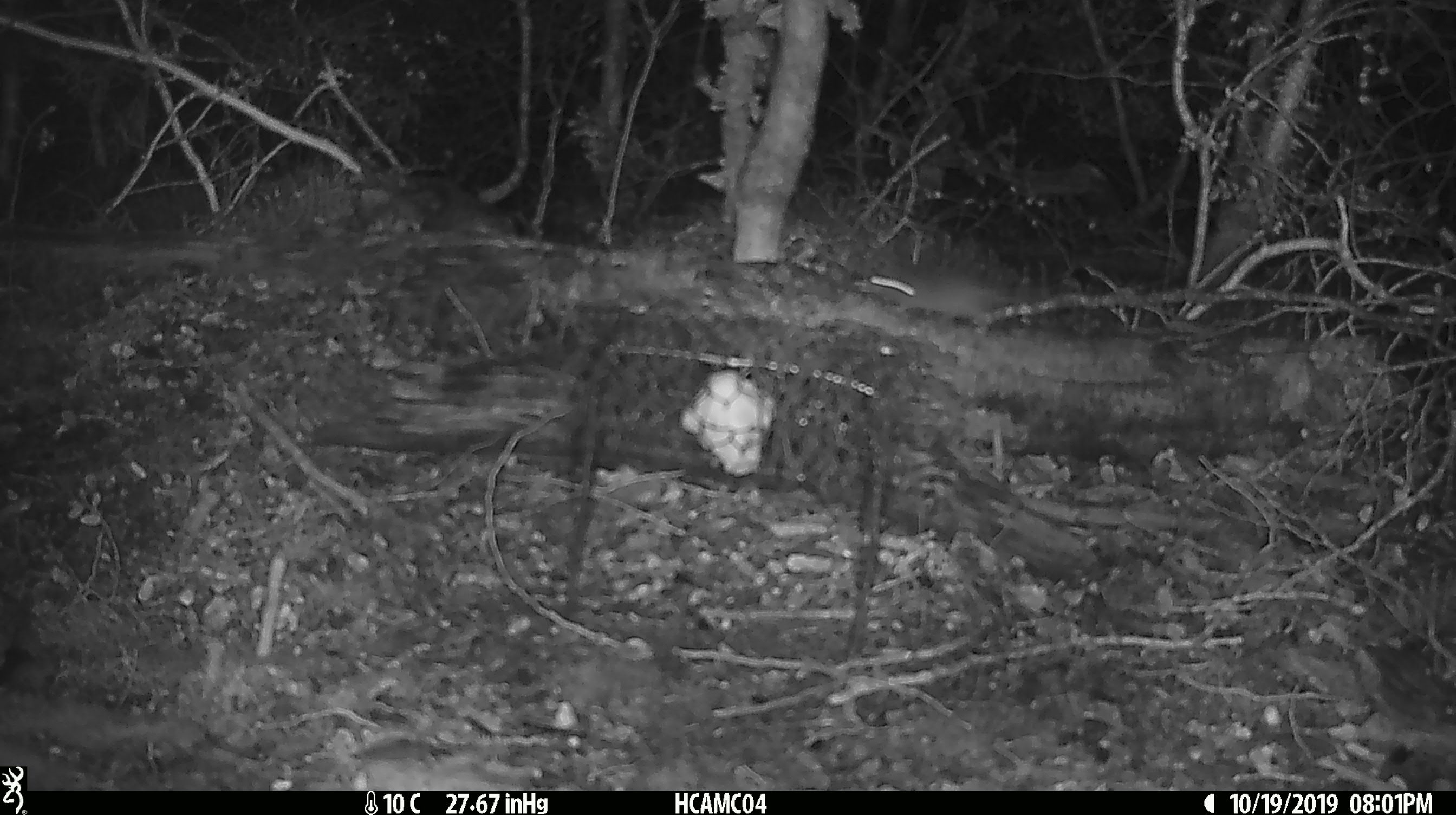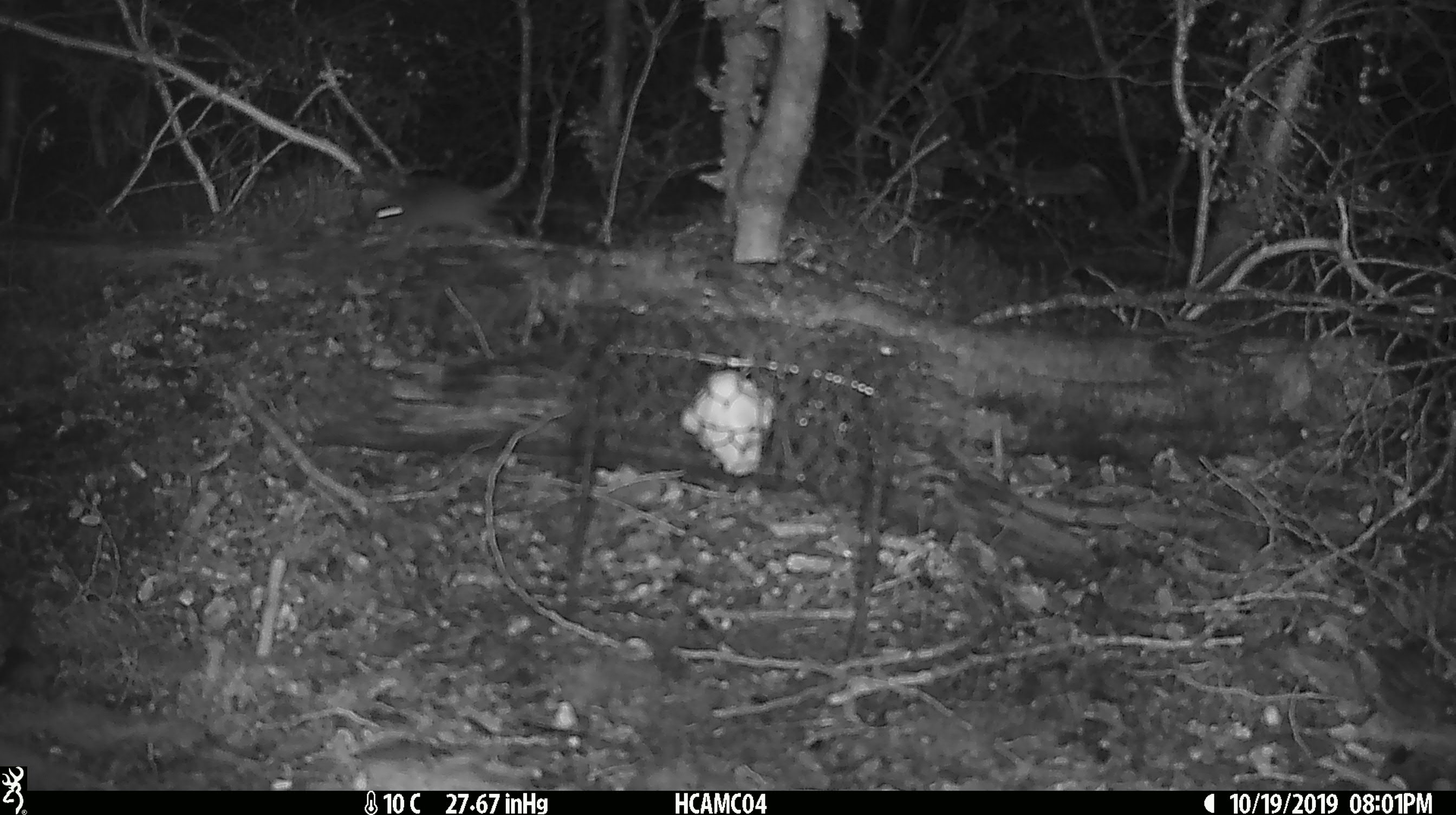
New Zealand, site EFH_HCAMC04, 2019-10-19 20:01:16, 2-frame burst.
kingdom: Animalia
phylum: Chordata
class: Mammalia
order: Rodentia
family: Muridae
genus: Mus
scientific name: Mus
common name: mouse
Mouse (Mus).